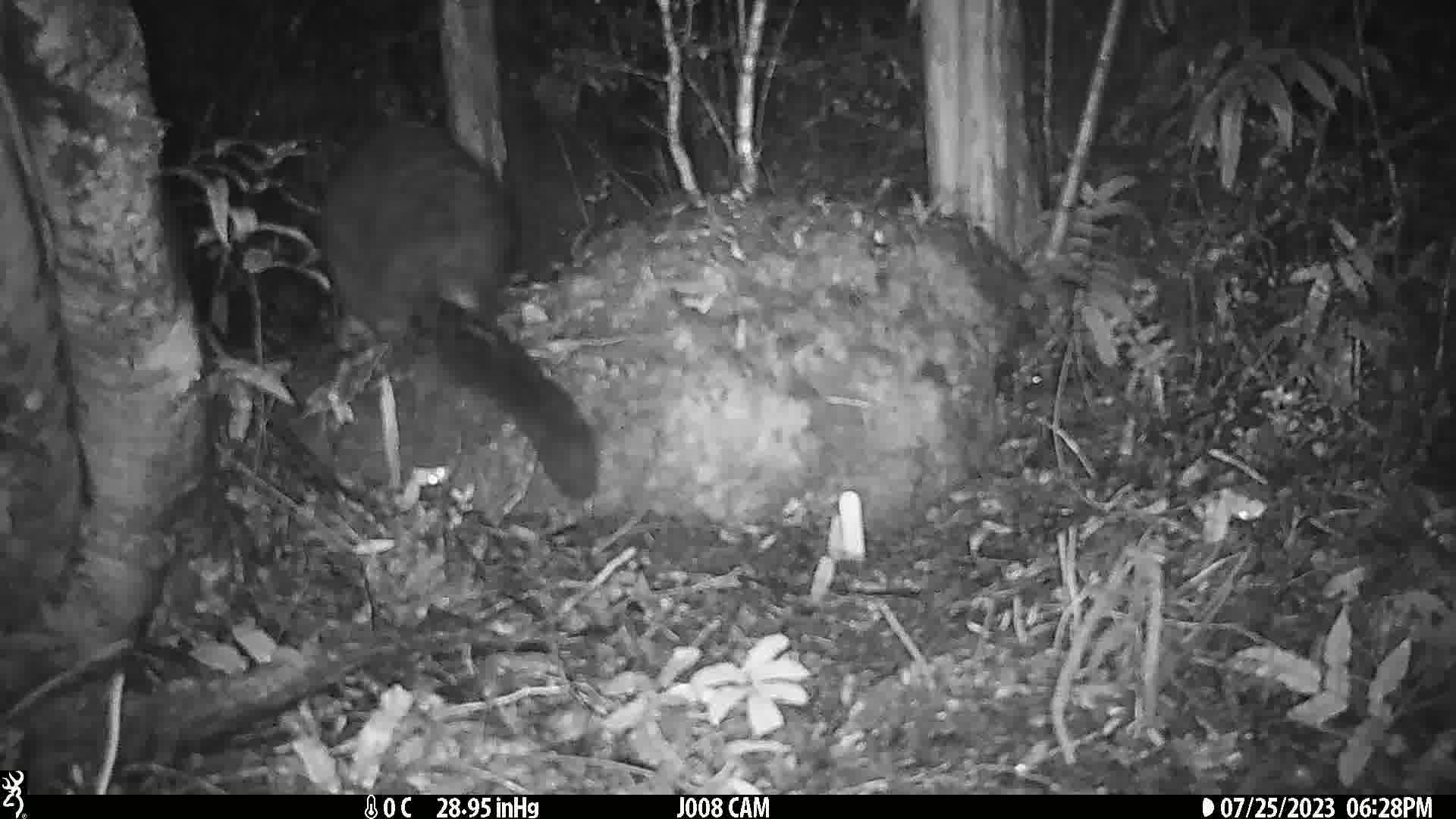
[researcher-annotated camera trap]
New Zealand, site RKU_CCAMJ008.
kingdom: Animalia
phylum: Chordata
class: Mammalia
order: Diprotodontia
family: Phalangeridae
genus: Trichosurus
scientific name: Trichosurus vulpecula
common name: common brushtail possum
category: possum